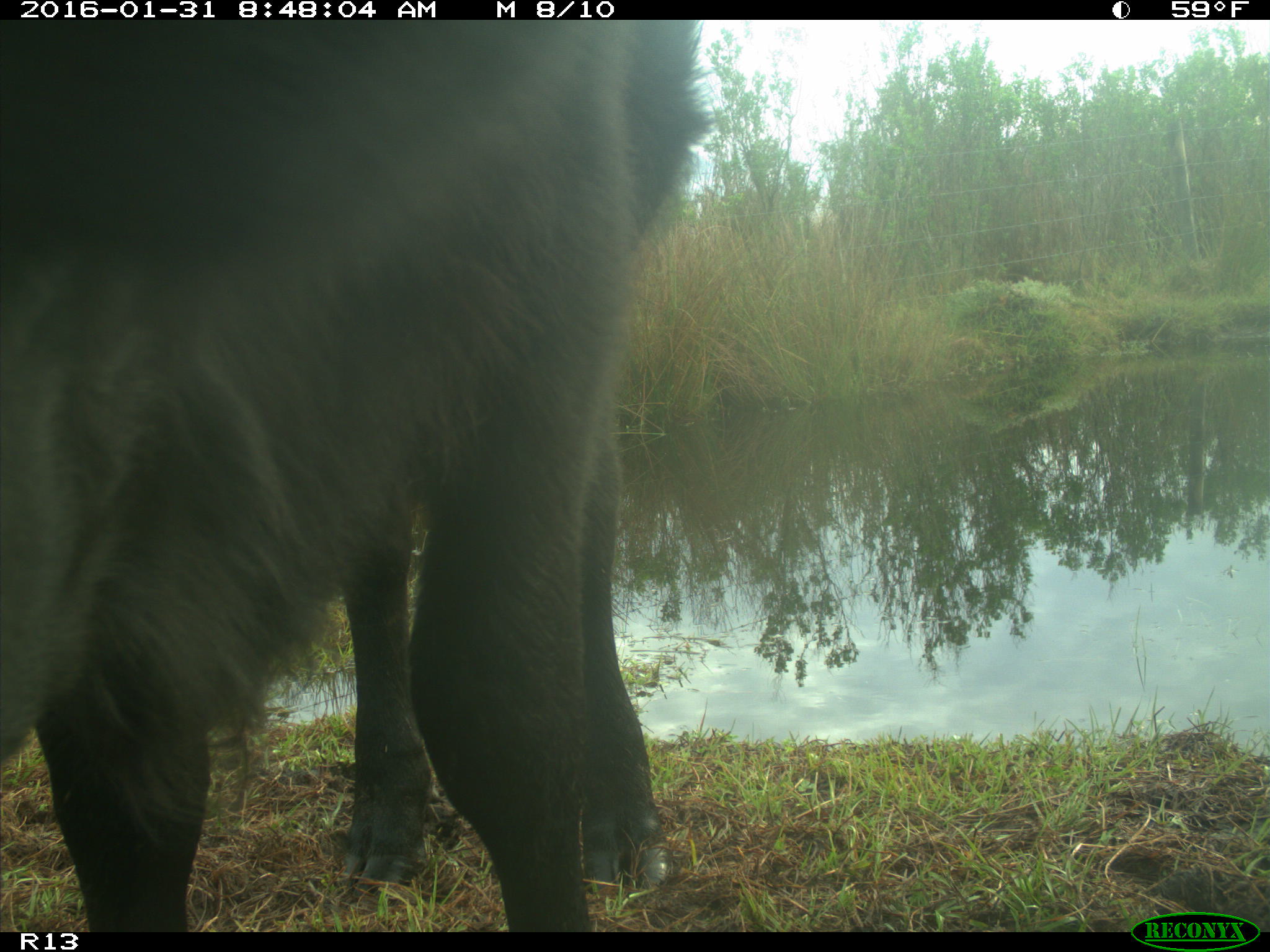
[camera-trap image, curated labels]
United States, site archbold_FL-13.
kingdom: Animalia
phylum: Chordata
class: Mammalia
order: Artiodactyla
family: Bovidae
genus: Bos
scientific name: Bos taurus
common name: domestic cow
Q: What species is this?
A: Bos taurus (domestic cow).